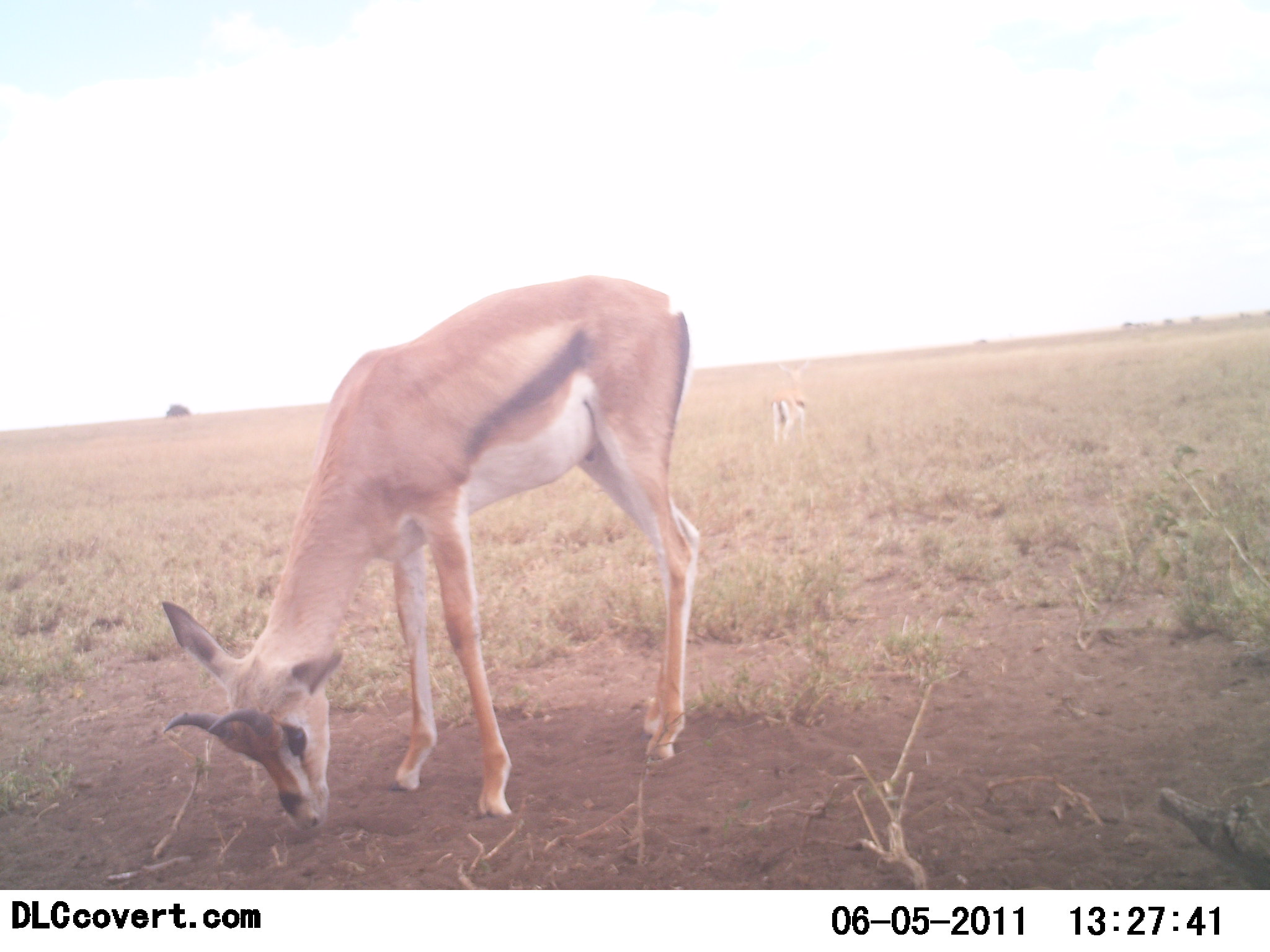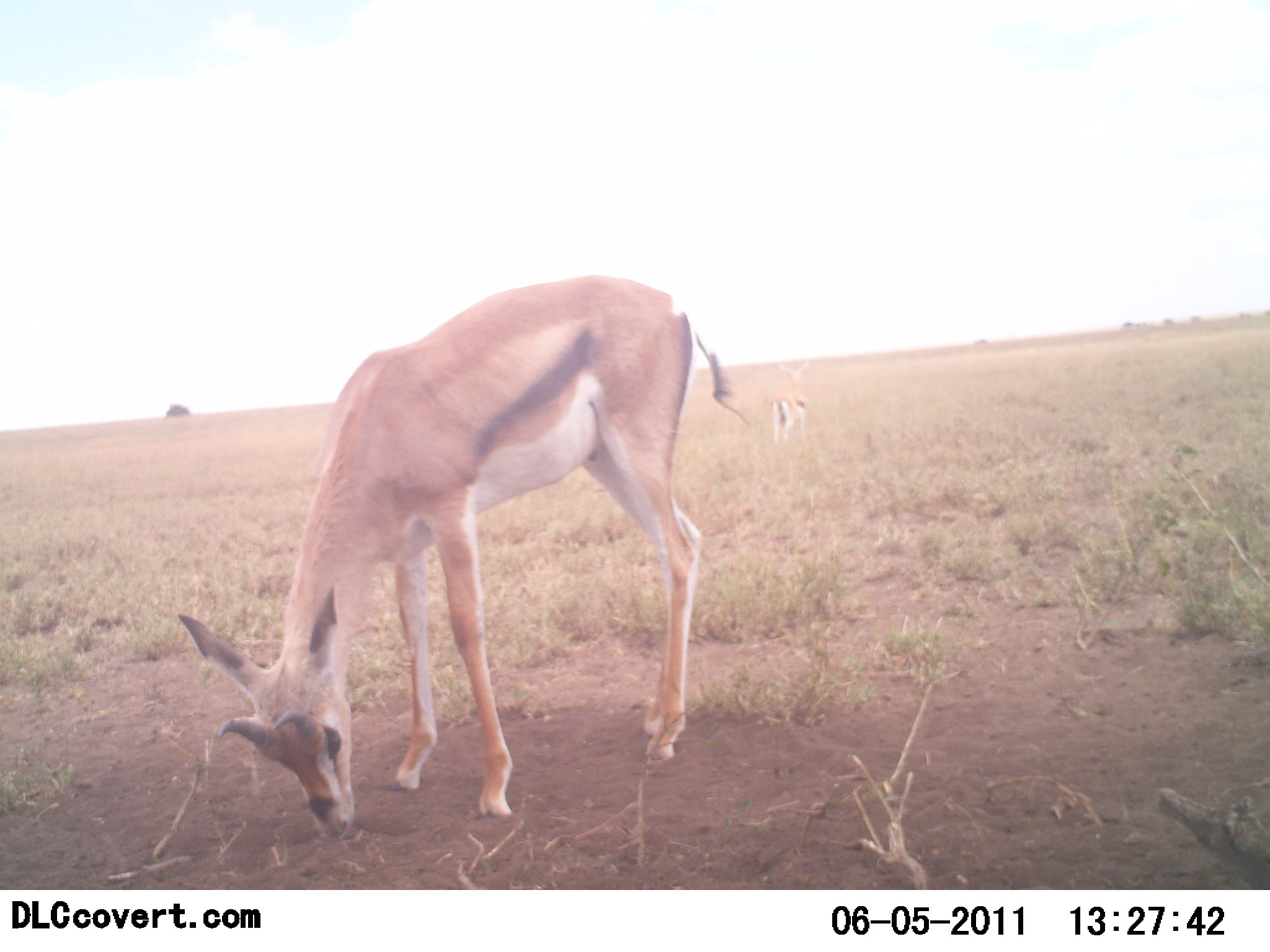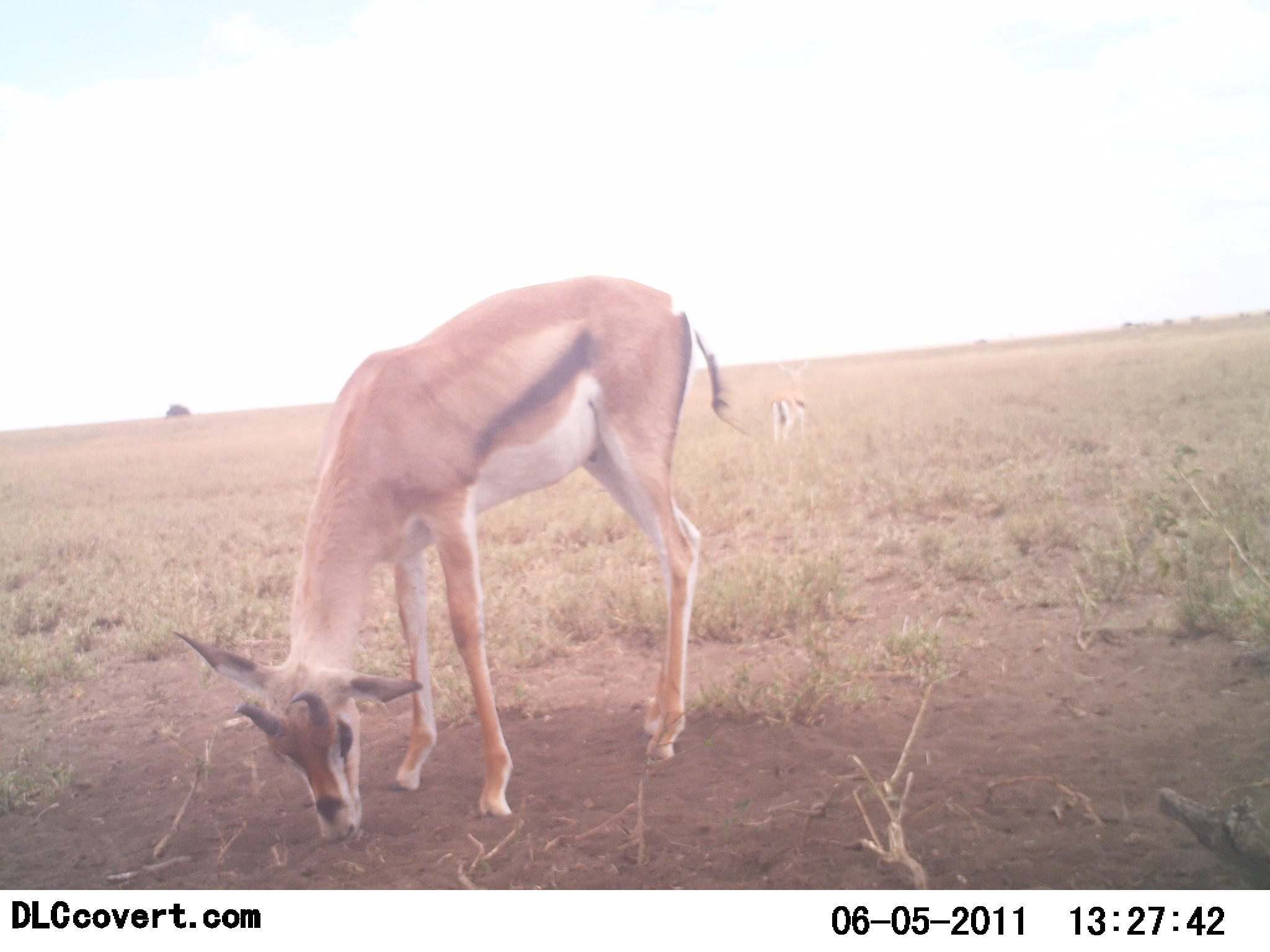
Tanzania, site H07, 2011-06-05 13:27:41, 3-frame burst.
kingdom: Animalia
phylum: Chordata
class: Mammalia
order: Artiodactyla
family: Bovidae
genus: Eudorcas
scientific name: Eudorcas thomsonii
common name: thomson's gazelle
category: gazellethomsons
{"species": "gazellethomsons (thomson's gazelle) (Eudorcas thomsonii)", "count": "1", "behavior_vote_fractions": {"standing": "31%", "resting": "0%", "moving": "0%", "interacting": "0%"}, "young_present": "0%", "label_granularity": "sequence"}